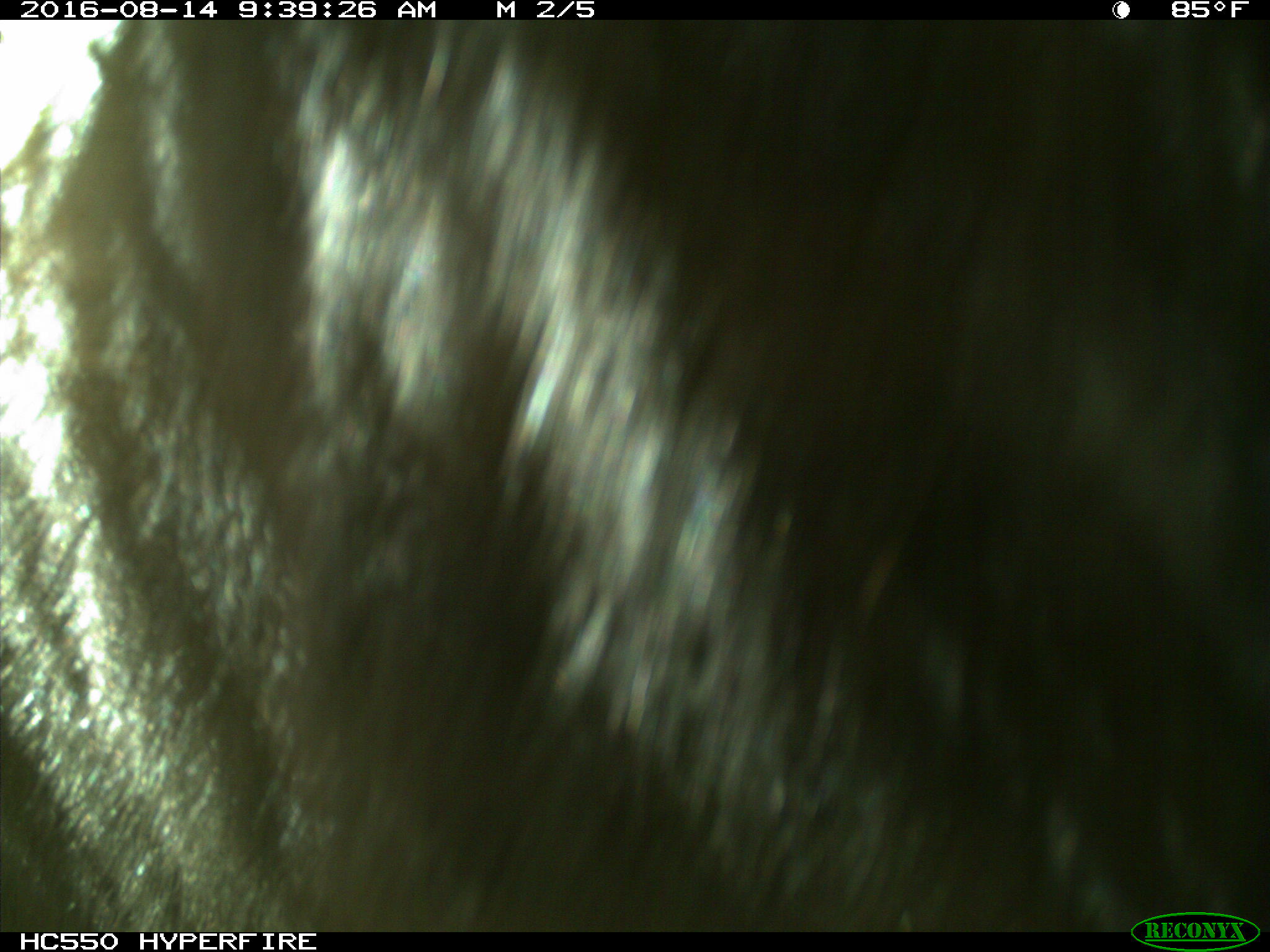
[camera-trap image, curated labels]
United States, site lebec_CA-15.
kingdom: Animalia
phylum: Chordata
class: Mammalia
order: Carnivora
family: Ursidae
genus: Ursus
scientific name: Ursus americanus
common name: american black bear